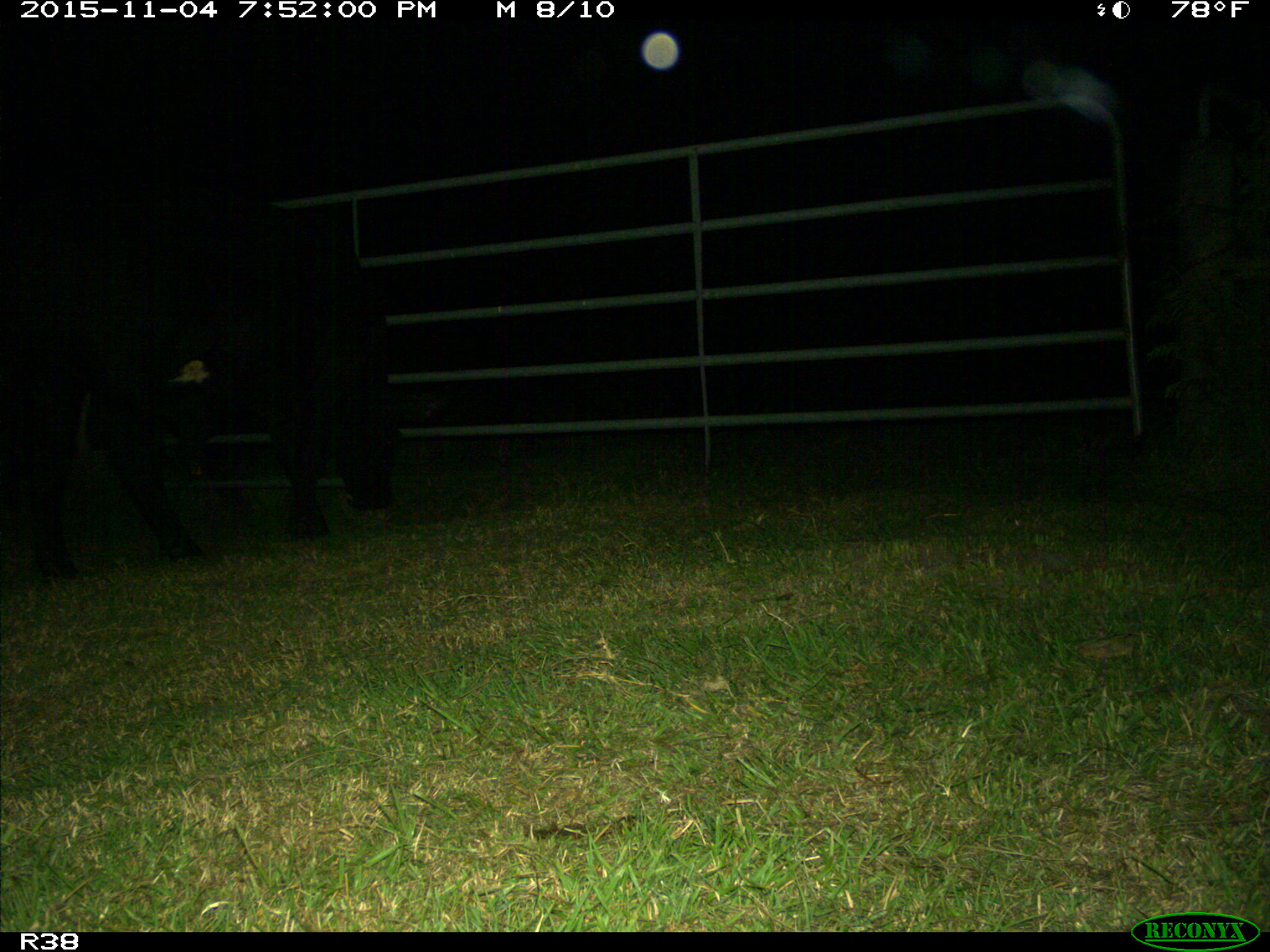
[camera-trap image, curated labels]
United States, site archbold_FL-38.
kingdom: Animalia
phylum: Chordata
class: Mammalia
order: Artiodactyla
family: Bovidae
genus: Bos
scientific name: Bos taurus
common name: domestic cow